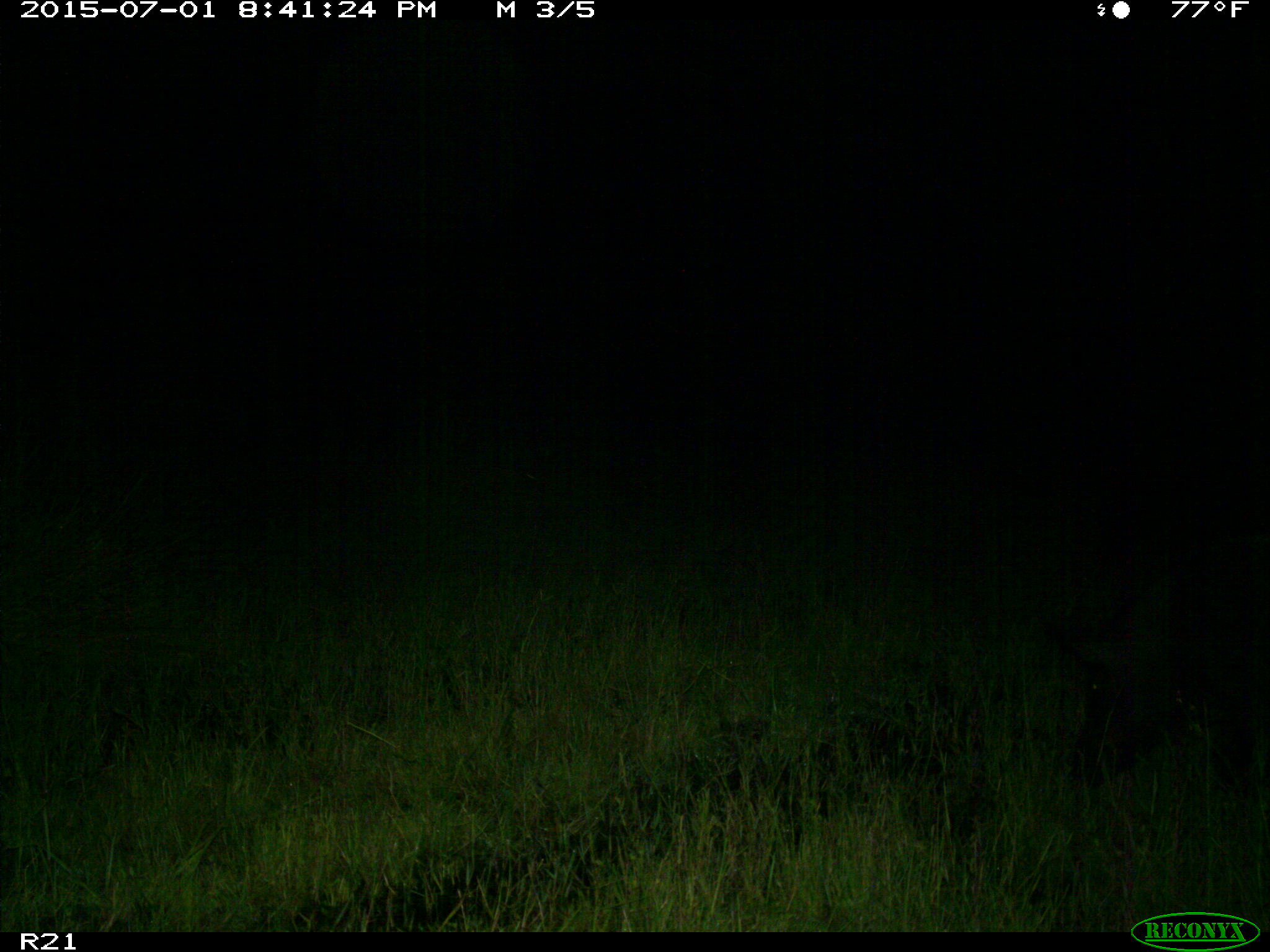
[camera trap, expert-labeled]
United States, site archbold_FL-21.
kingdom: Animalia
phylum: Chordata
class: Mammalia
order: Artiodactyla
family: Suidae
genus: Sus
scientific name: Sus scrofa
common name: wild boar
Sus scrofa (wild boar).